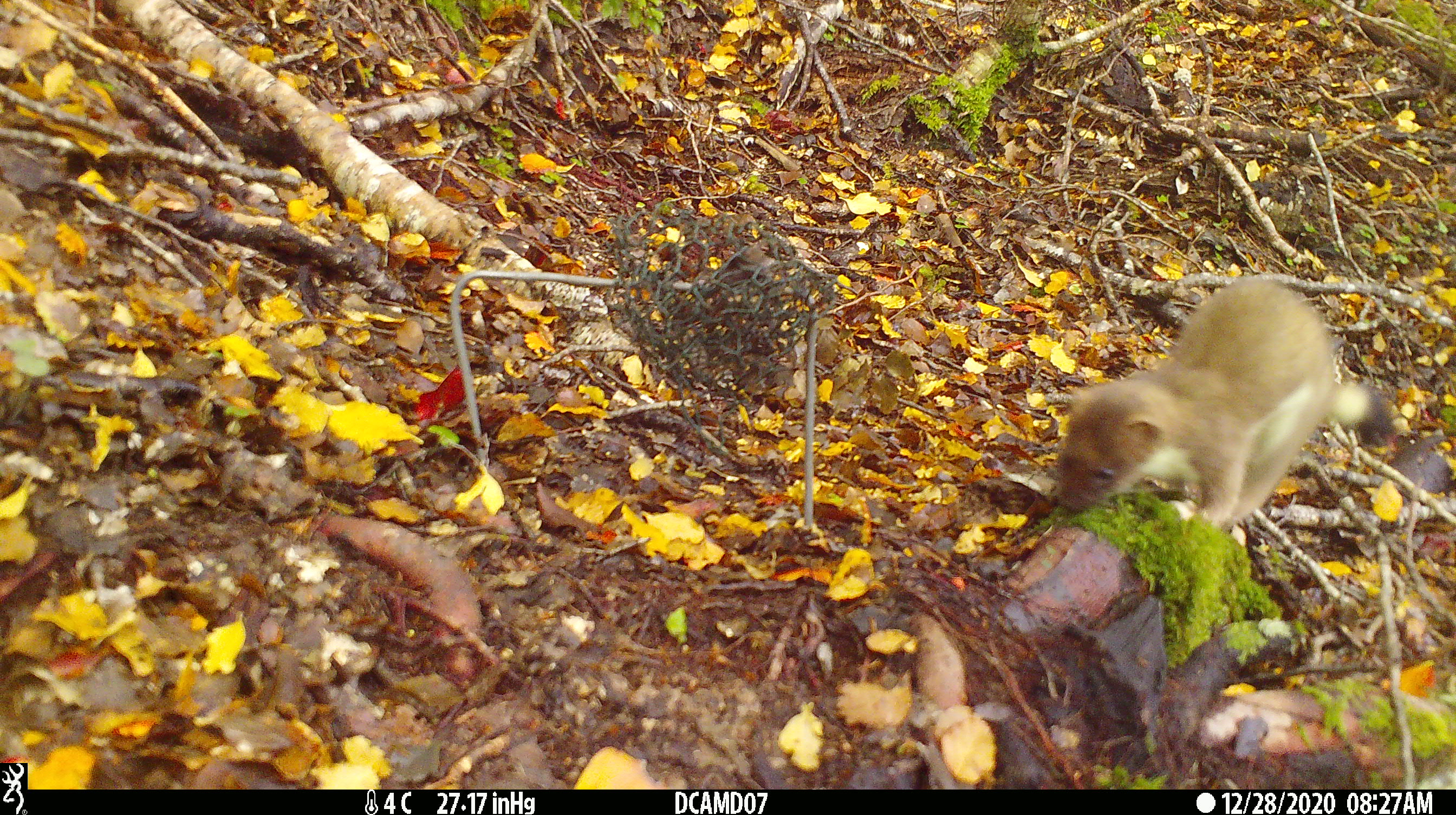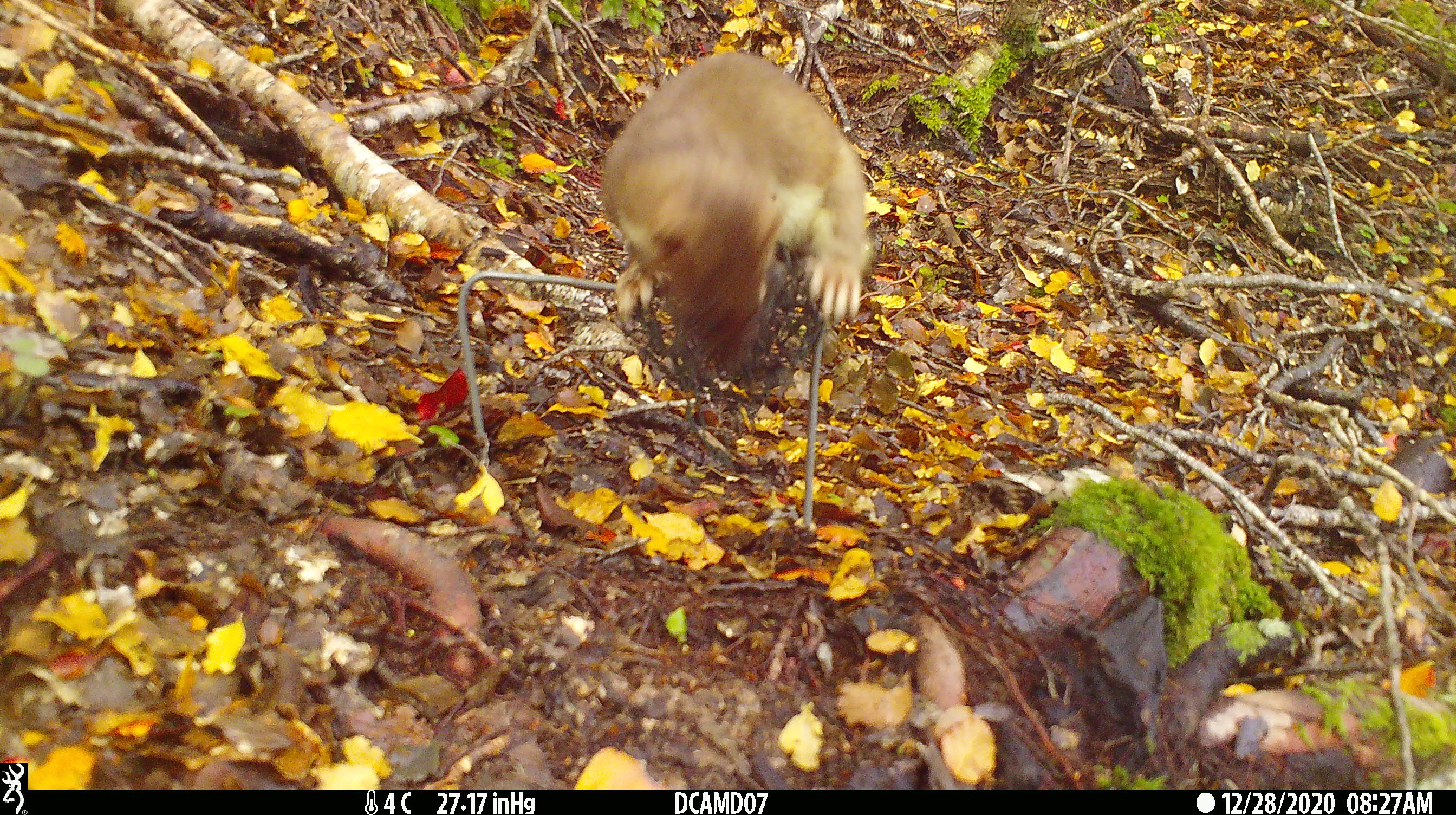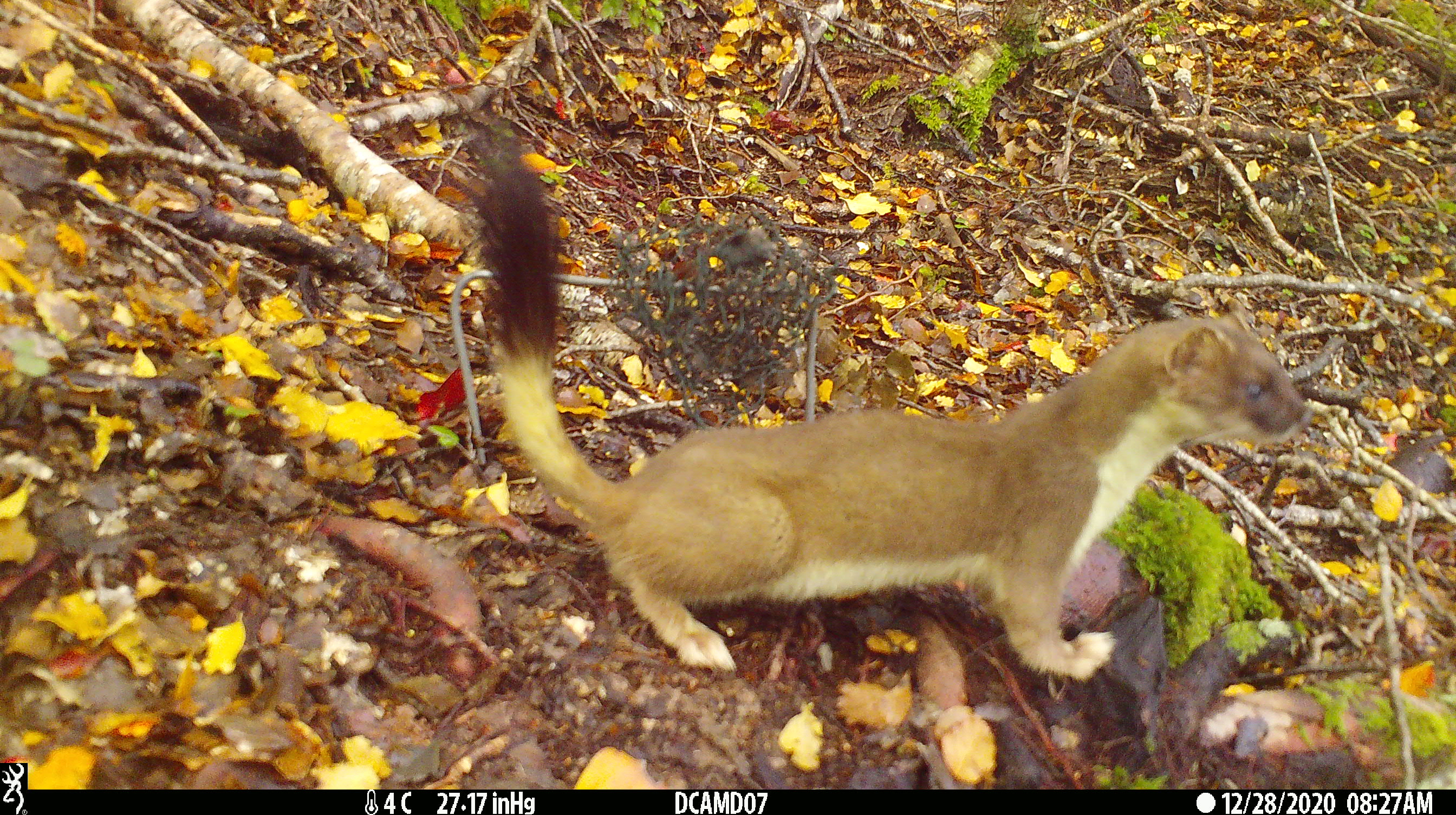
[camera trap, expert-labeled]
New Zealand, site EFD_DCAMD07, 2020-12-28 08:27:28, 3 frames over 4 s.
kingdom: Animalia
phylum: Chordata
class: Mammalia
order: Carnivora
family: Mustelidae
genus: Mustela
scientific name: Mustela erminea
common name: stoat